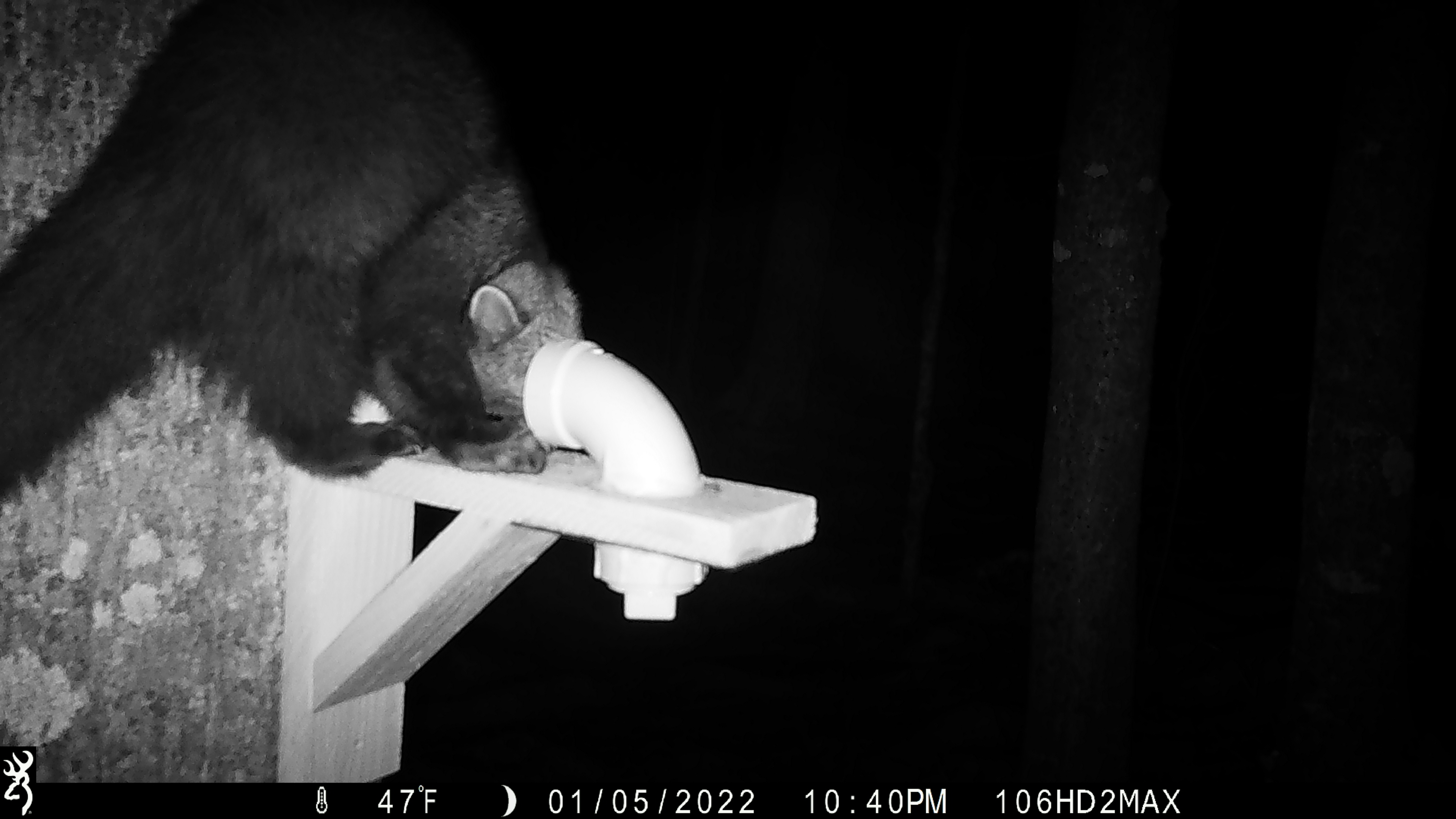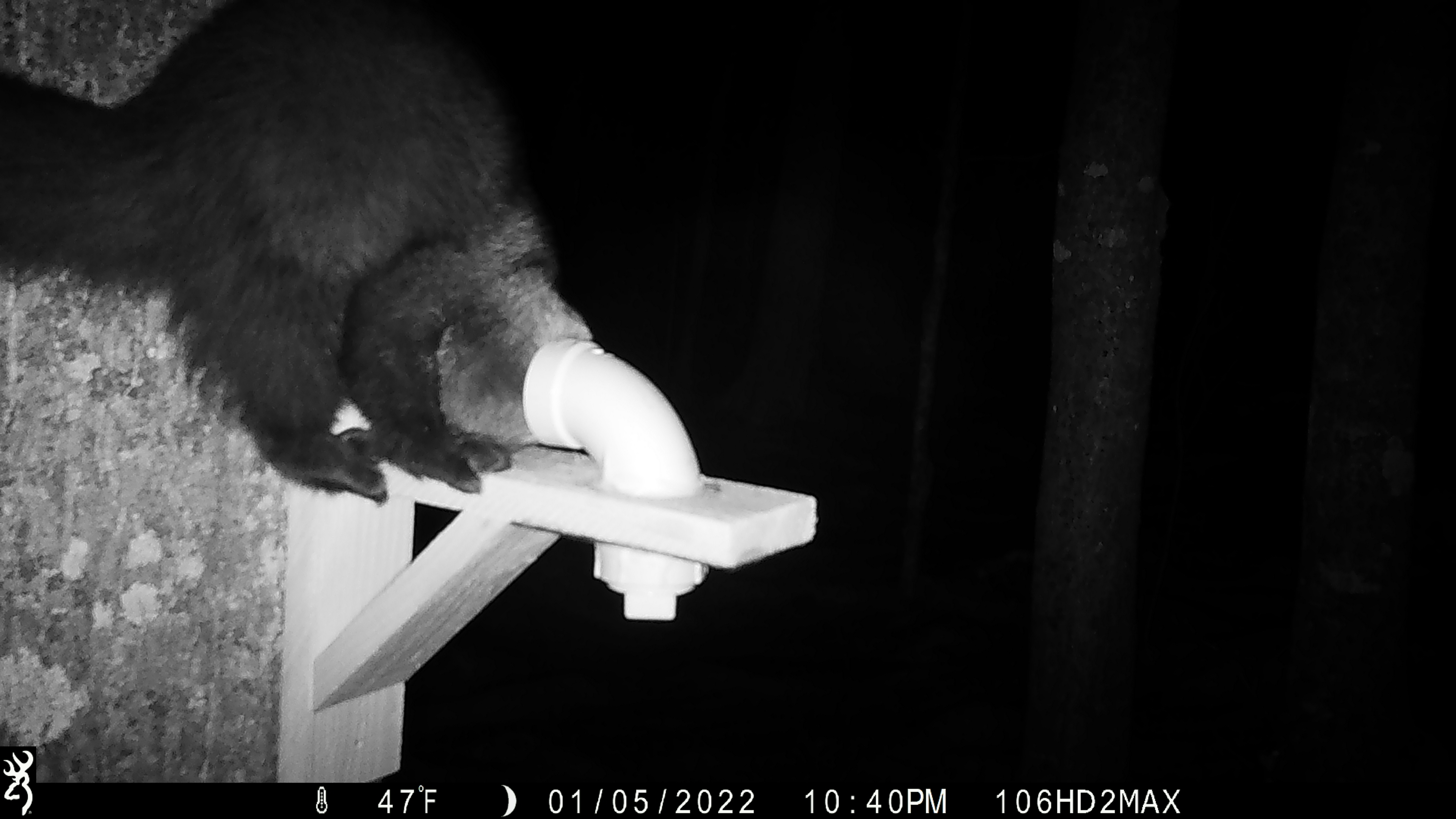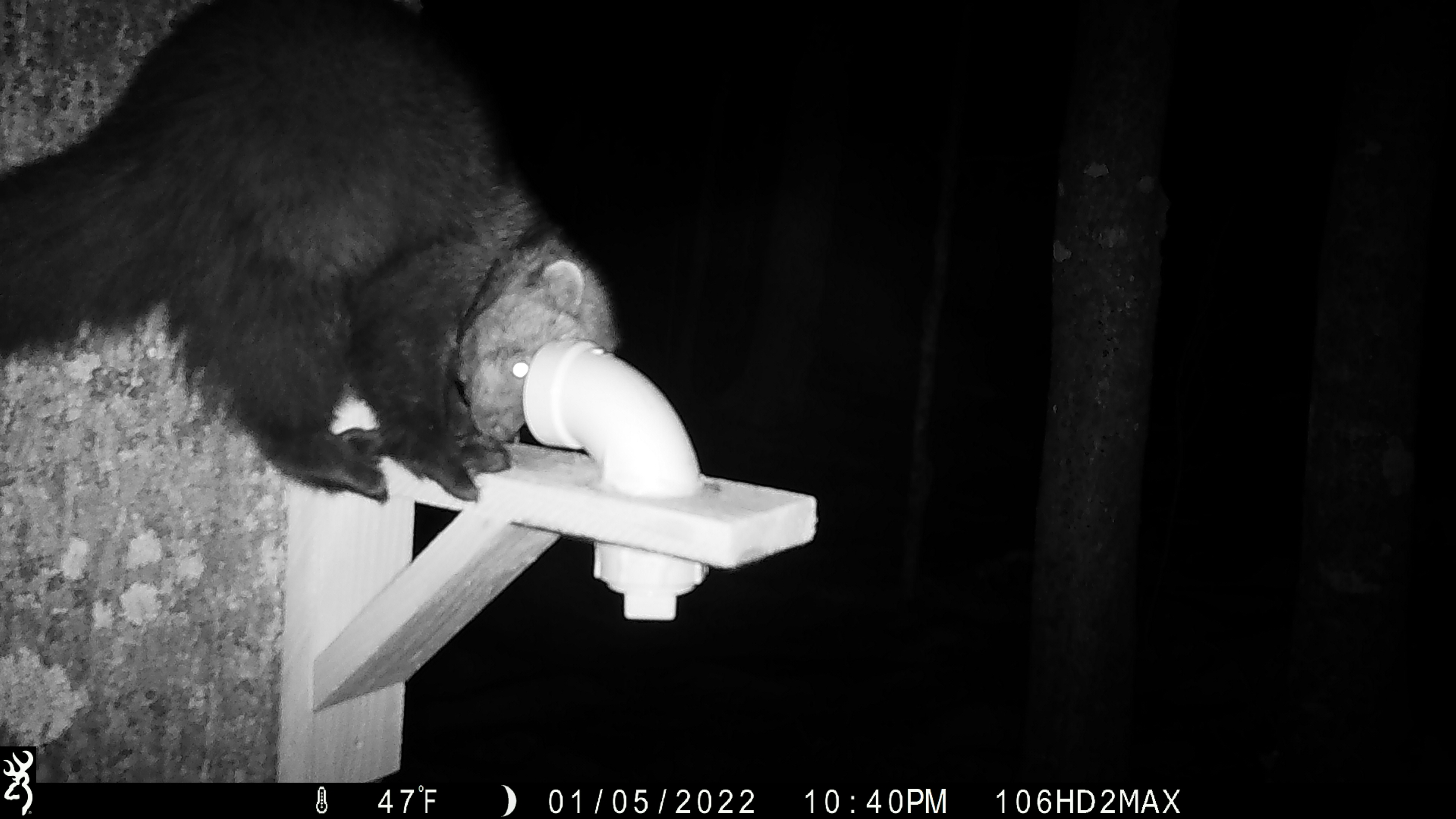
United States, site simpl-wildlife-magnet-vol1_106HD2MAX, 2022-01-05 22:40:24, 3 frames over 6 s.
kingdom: Animalia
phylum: Chordata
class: Mammalia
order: Carnivora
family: Mustelidae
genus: Pekania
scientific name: Pekania pennanti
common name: fisher